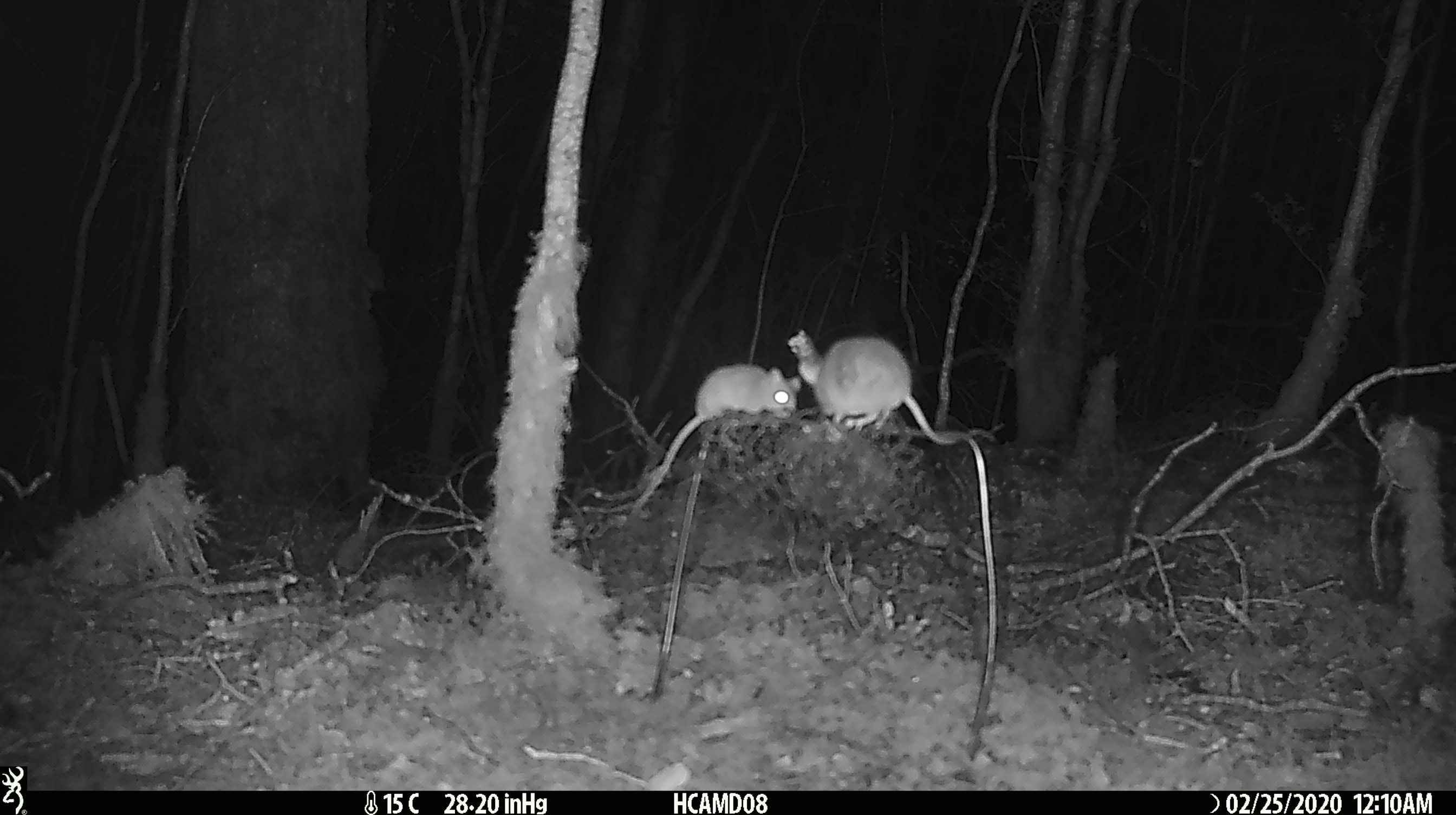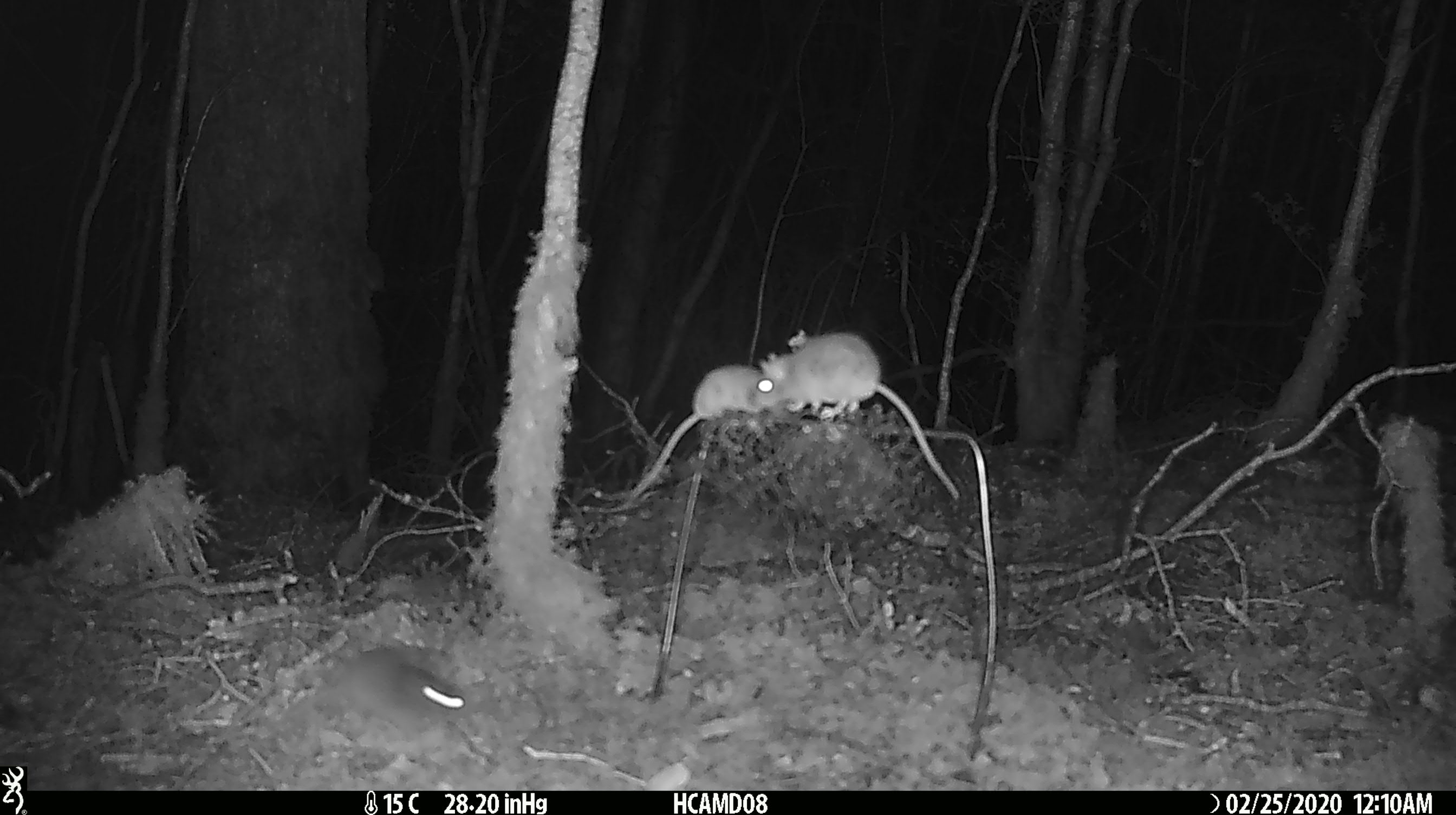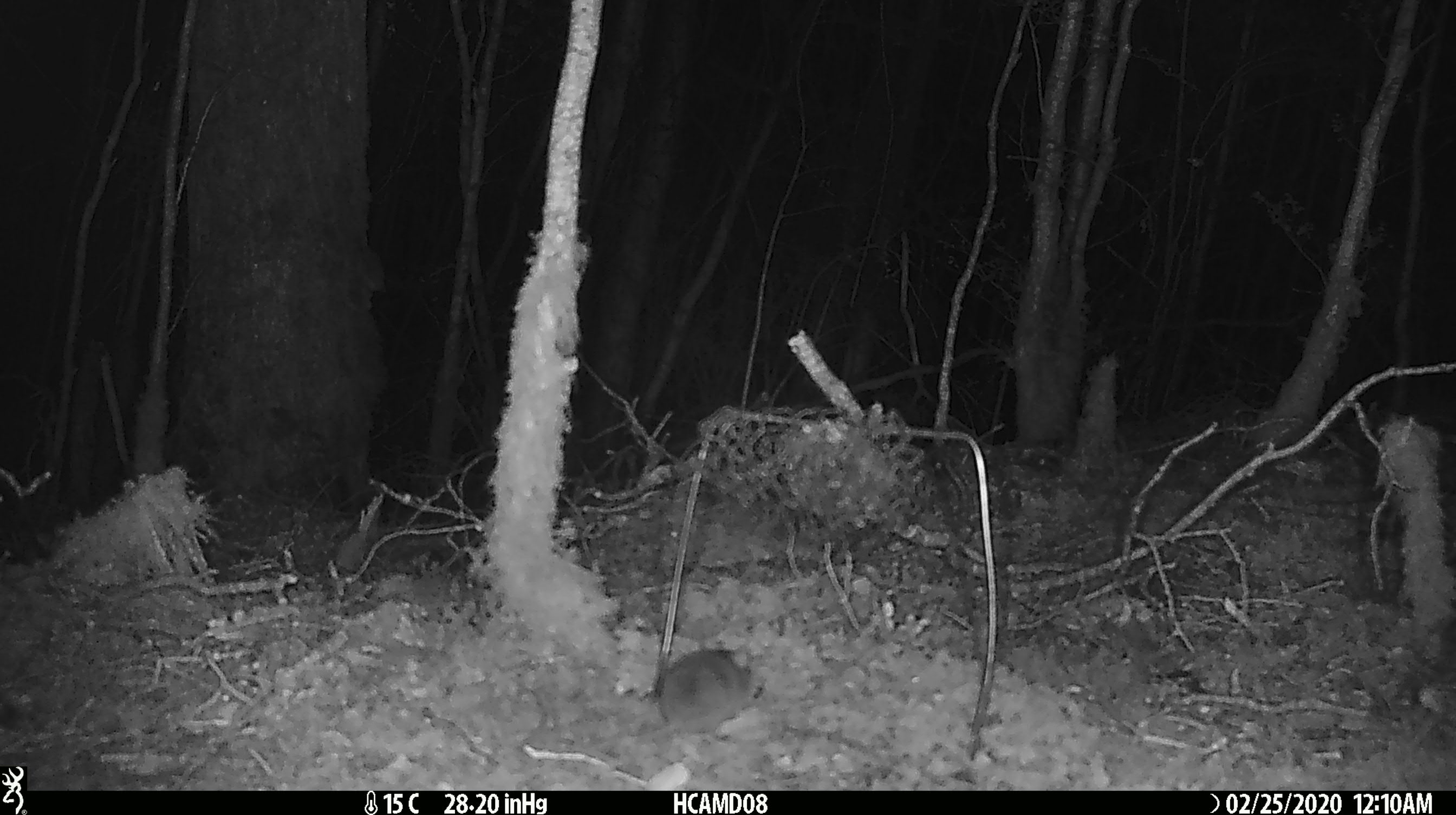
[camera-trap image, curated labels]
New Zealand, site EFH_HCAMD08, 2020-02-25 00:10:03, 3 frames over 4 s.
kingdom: Animalia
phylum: Chordata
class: Mammalia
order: Rodentia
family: Muridae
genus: Mus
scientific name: Mus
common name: mouse